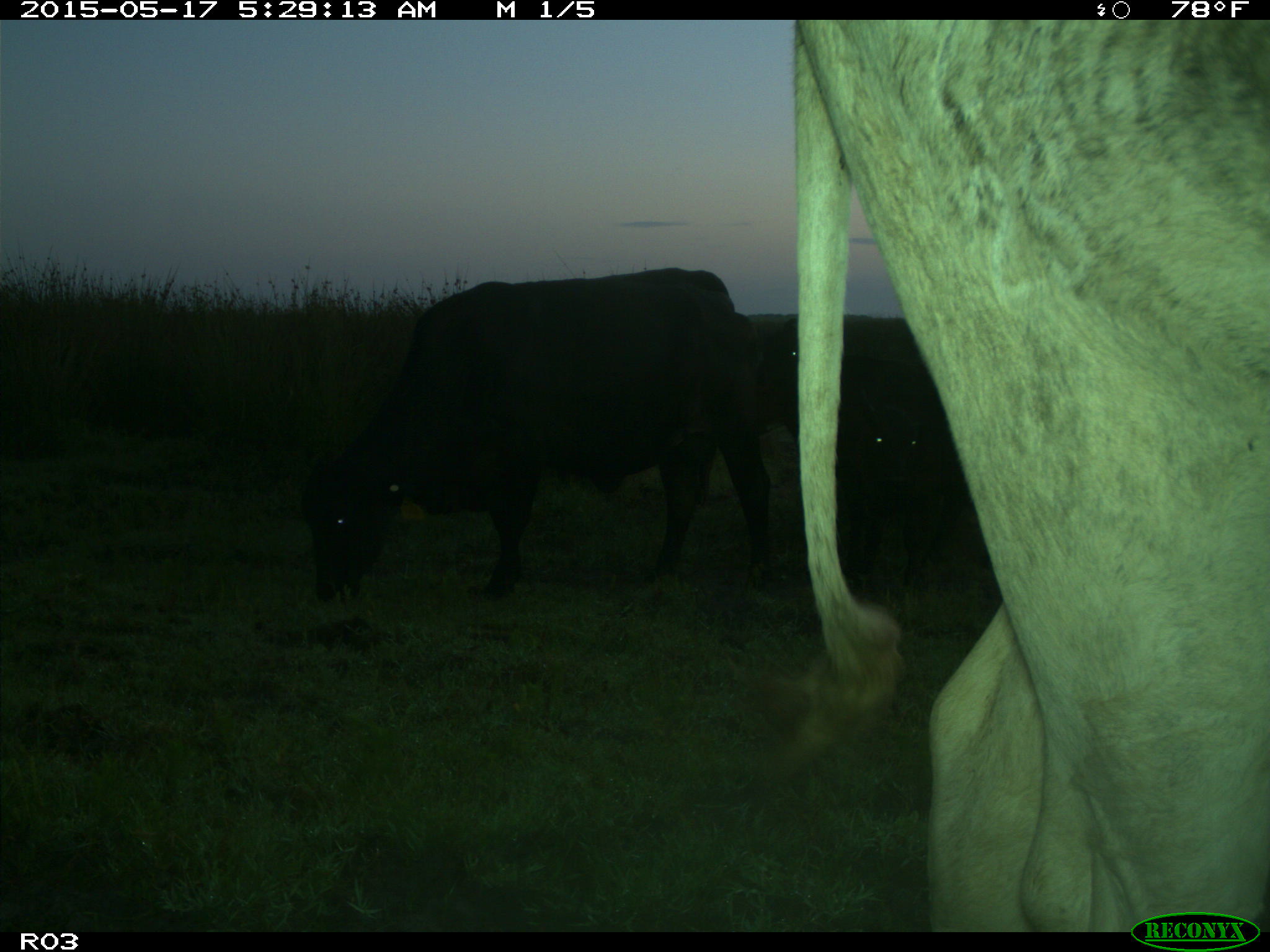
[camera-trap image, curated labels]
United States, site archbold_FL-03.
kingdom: Animalia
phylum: Chordata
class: Mammalia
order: Artiodactyla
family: Bovidae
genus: Bos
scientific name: Bos taurus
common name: domestic cow